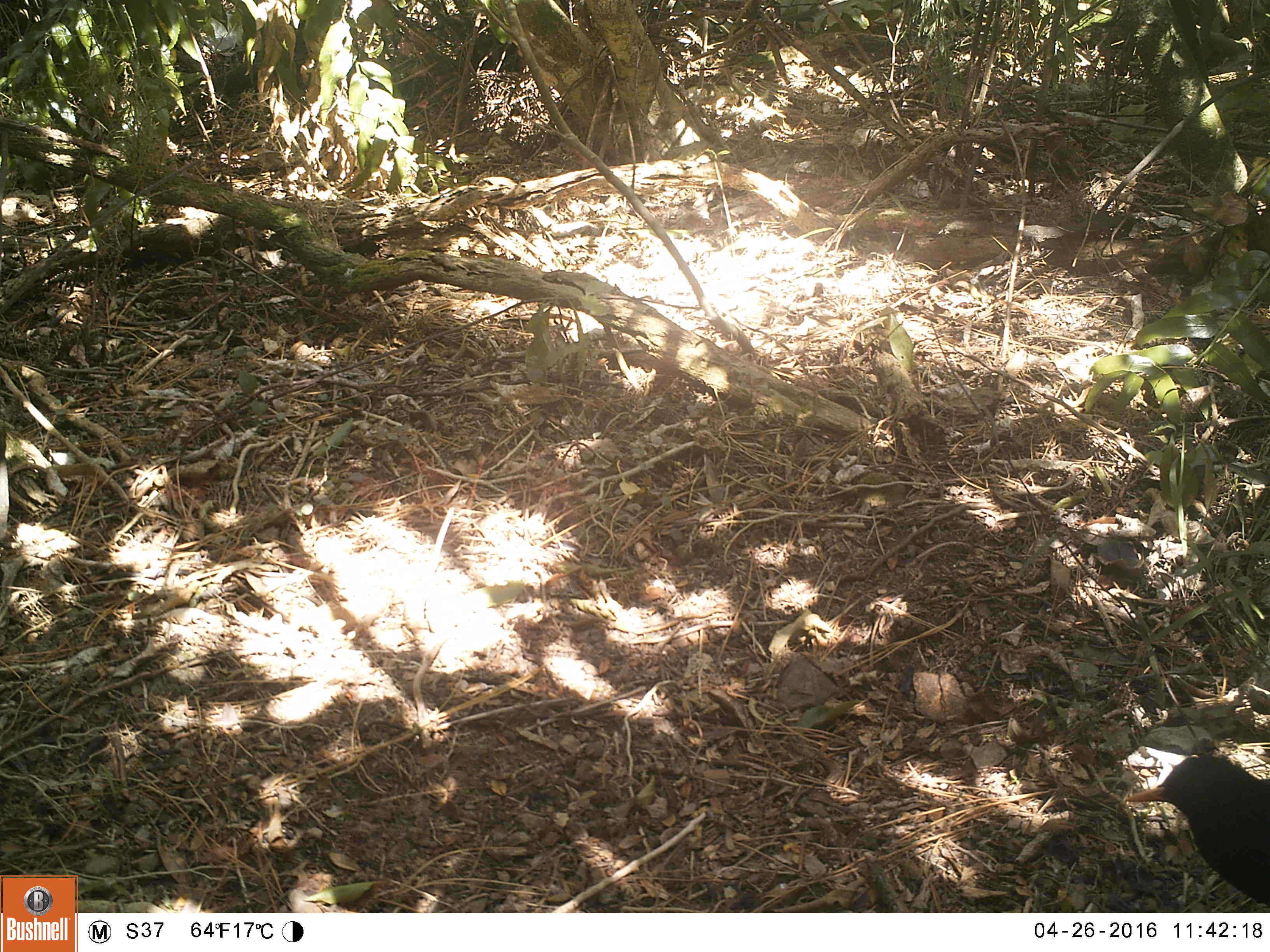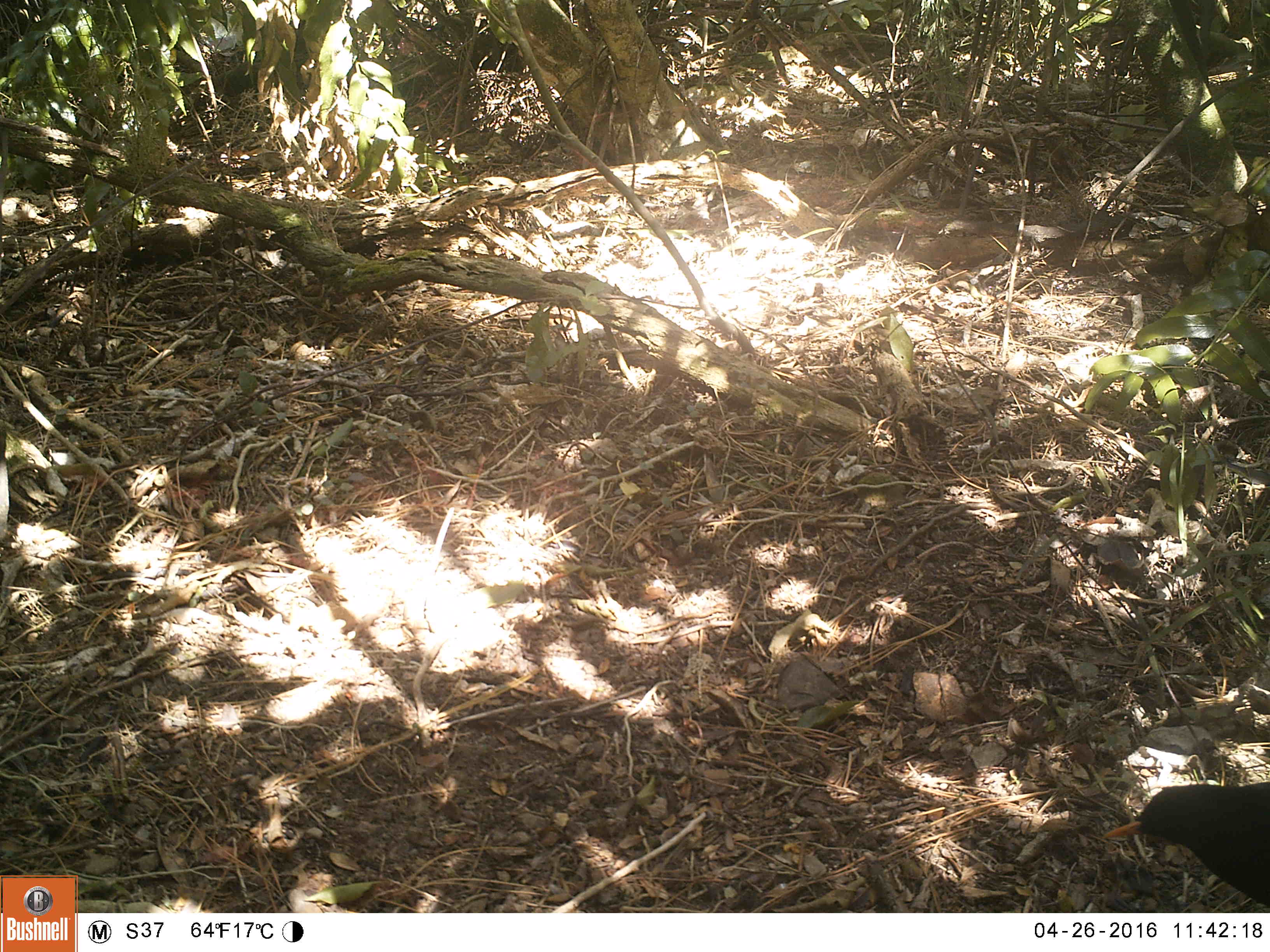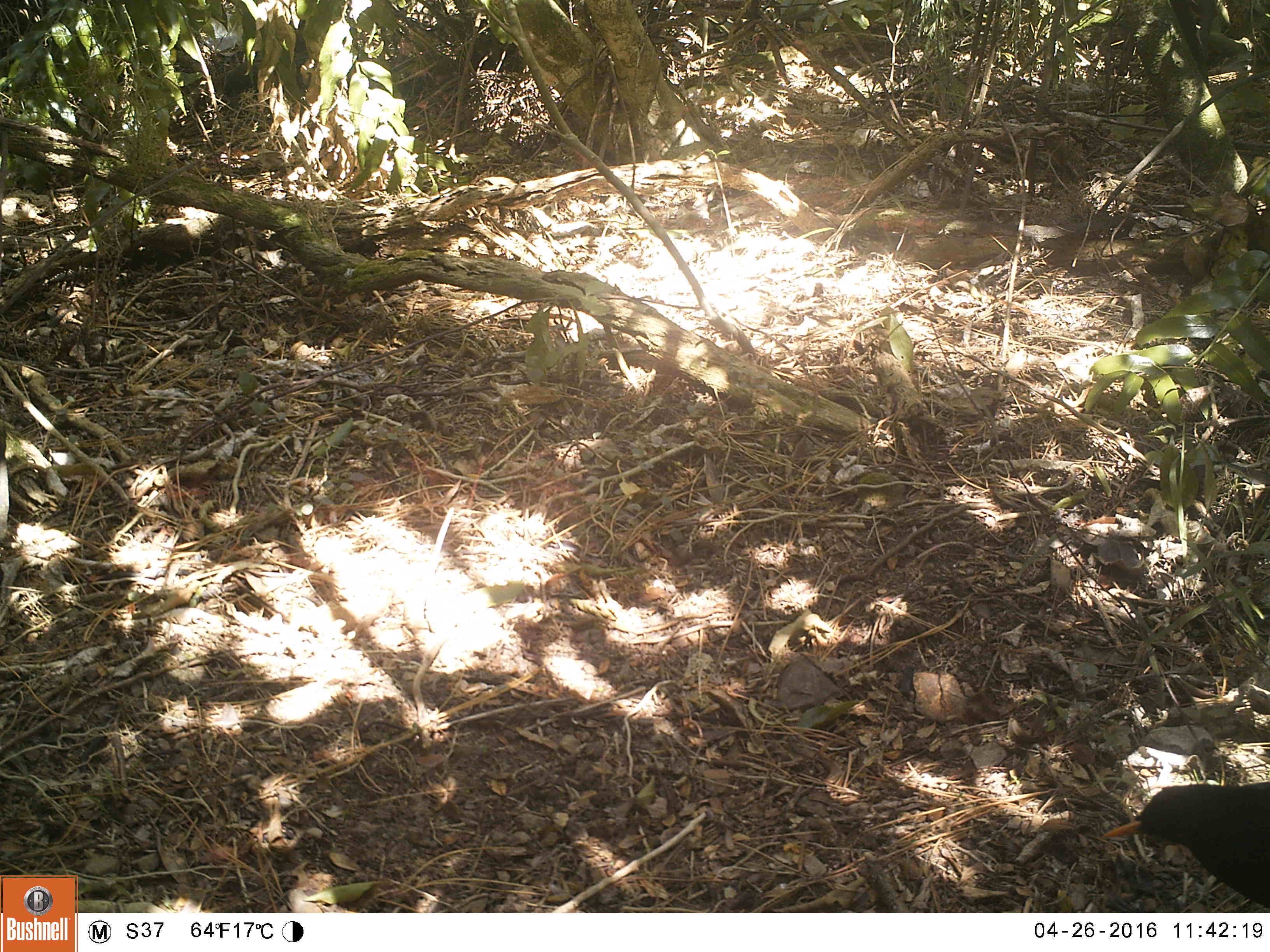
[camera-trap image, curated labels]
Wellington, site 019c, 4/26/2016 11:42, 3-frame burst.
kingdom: Animalia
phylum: Chordata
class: Aves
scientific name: Aves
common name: bird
Bird (Aves).